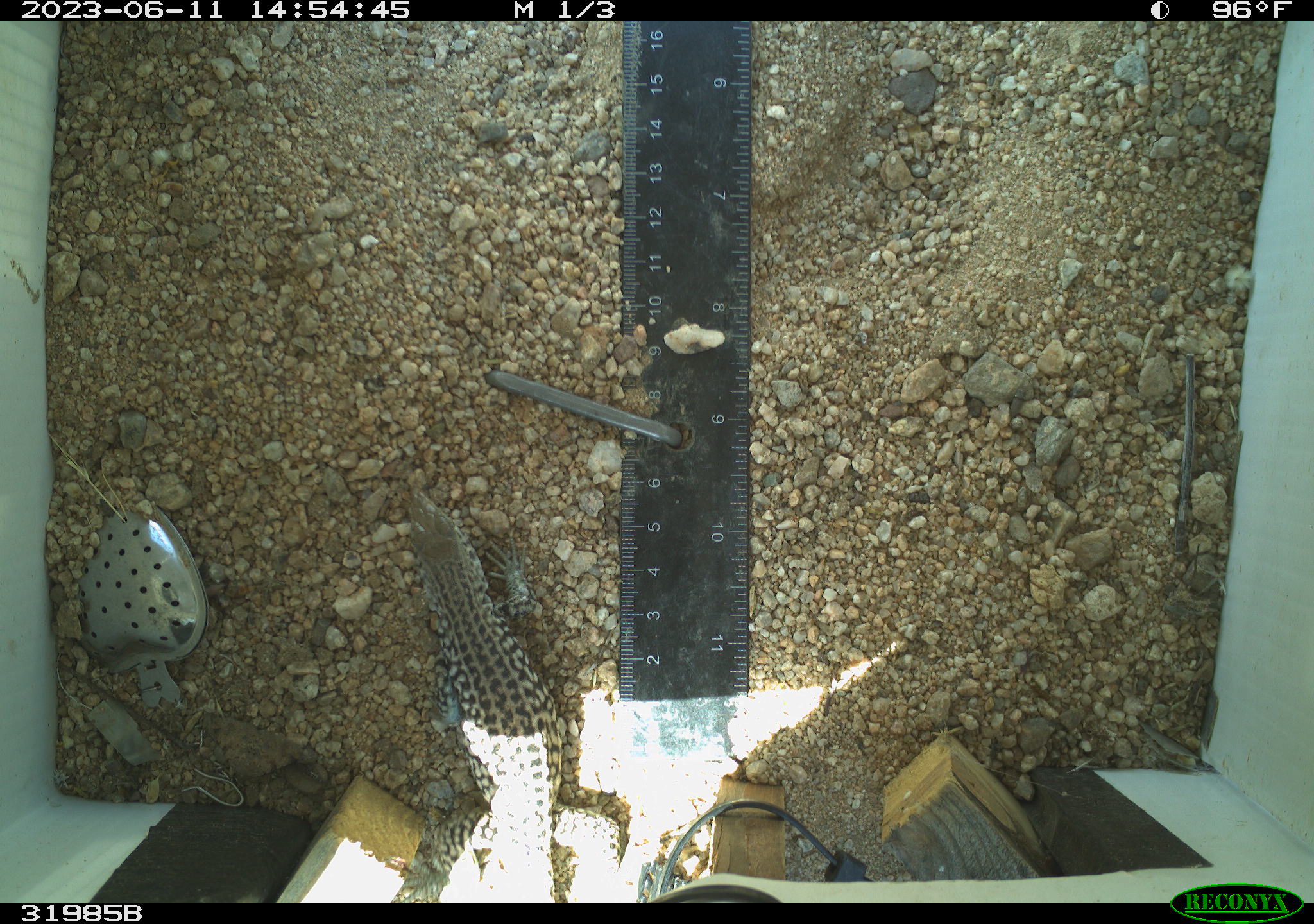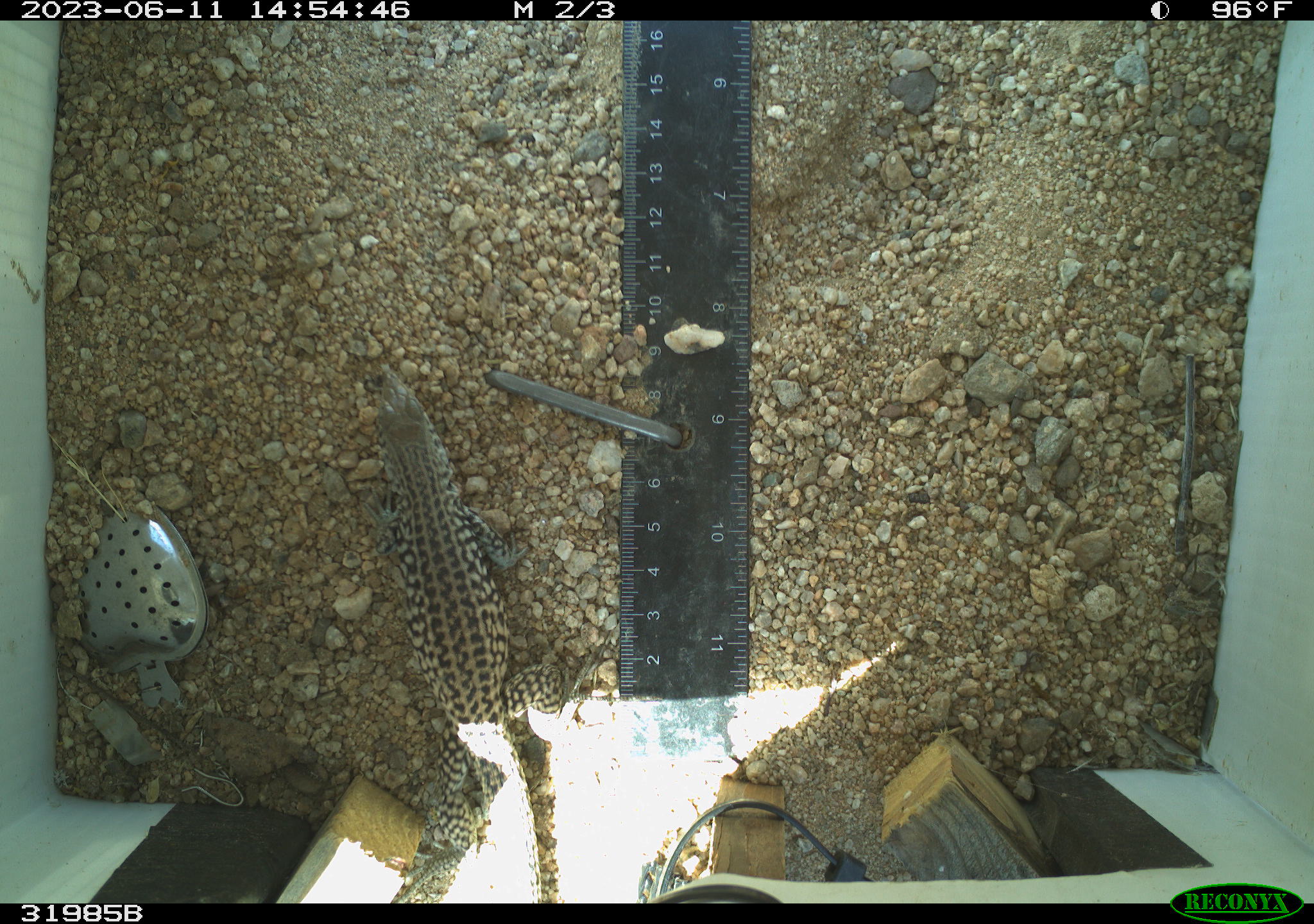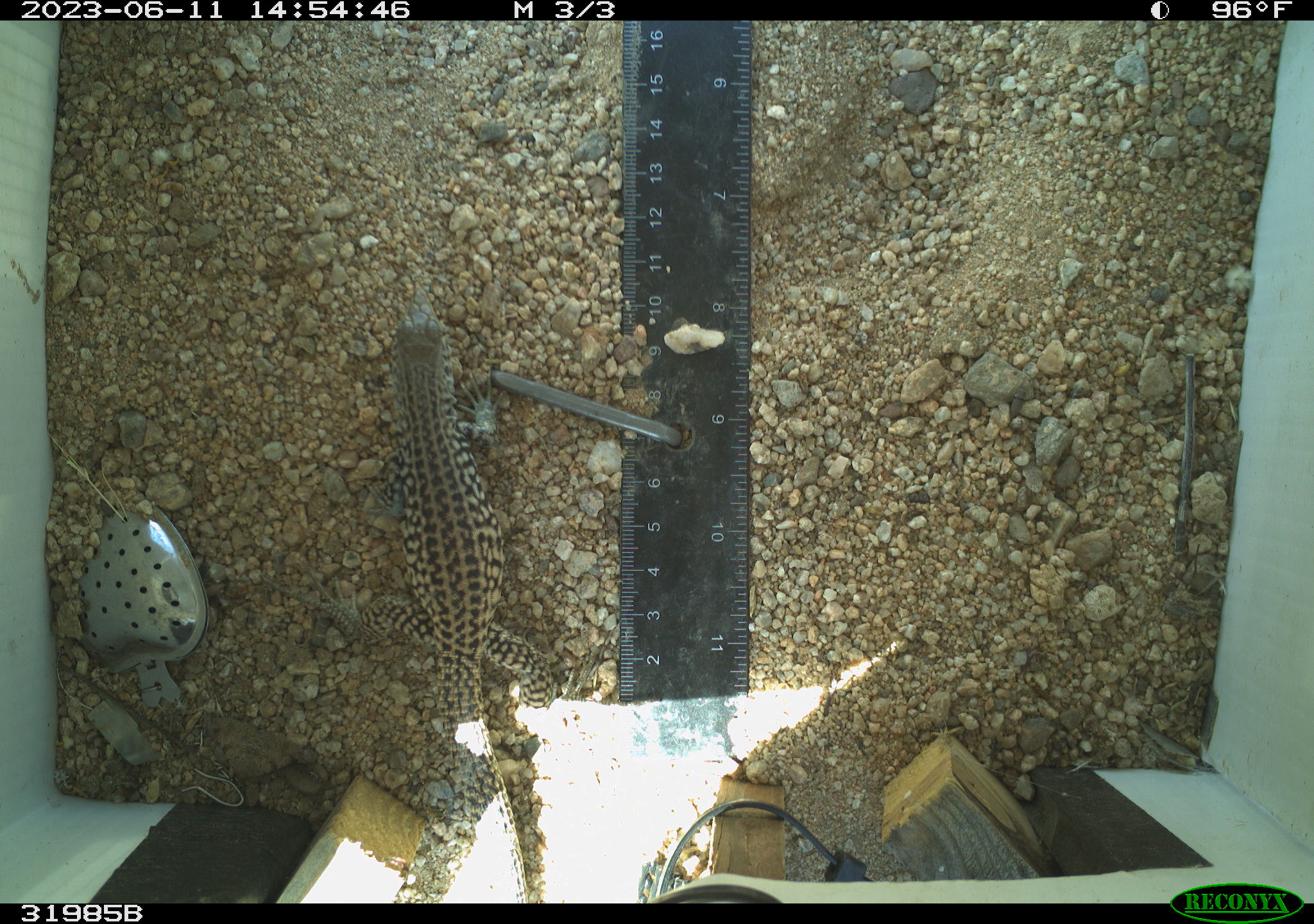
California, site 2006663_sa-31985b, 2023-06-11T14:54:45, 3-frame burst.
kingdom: Animalia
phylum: Chordata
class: Reptilia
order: Squamata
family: Teiidae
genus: Aspidoscelis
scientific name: Aspidoscelis tigris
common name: western whiptail